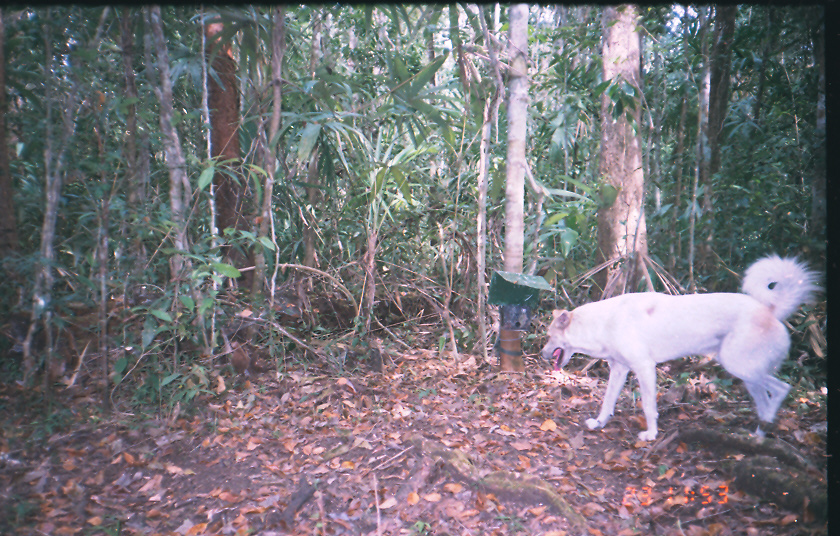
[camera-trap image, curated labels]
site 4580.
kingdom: Animalia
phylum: Chordata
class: Mammalia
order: Carnivora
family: Canidae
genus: Canis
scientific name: Canis familiaris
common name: domestic dog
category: canis lupus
Canis lupus (domestic dog) (Canis familiaris).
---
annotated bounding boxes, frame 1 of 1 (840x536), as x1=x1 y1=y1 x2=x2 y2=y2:
canis lupus: x1=538 y1=251 x2=826 y2=440